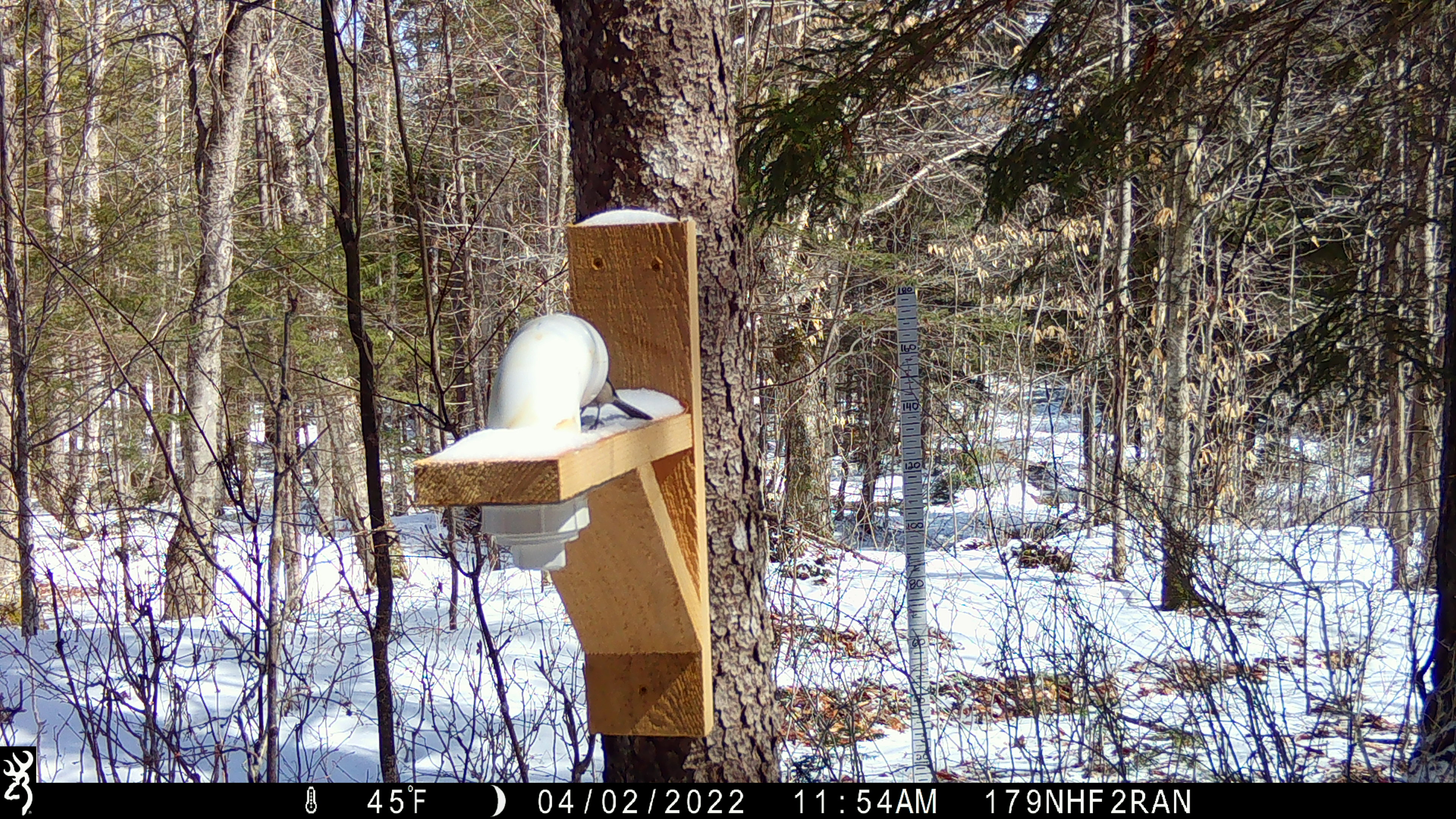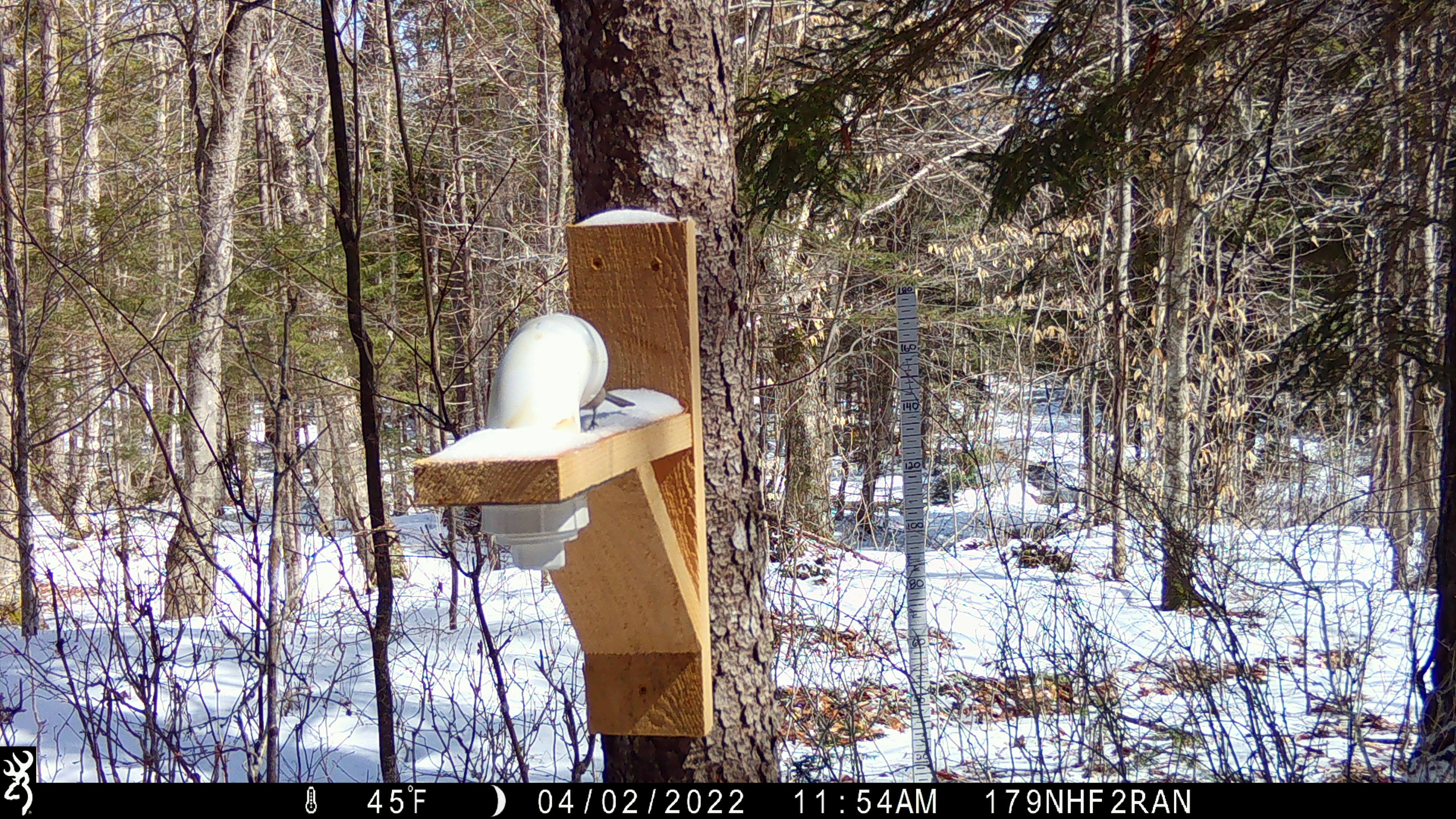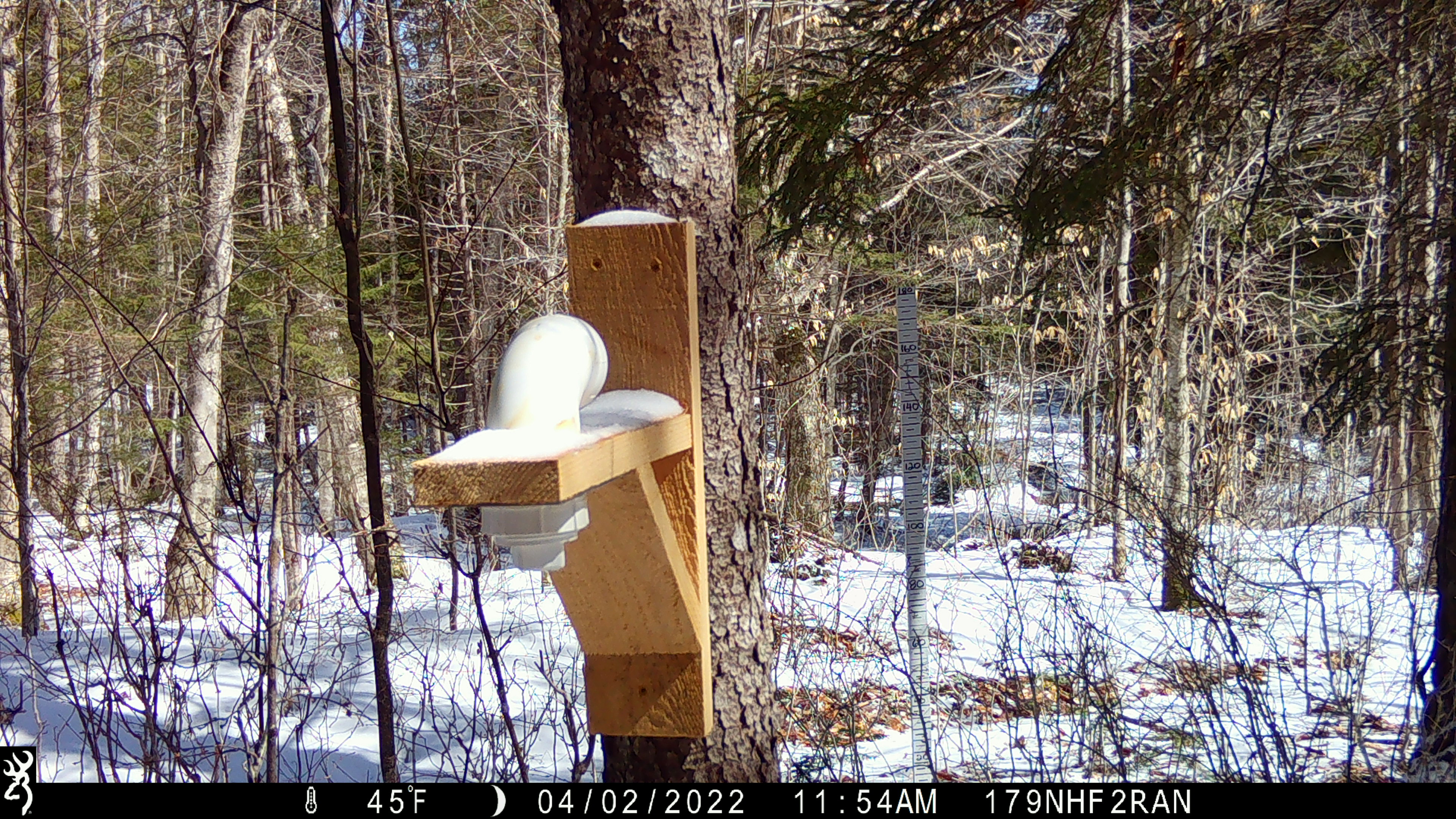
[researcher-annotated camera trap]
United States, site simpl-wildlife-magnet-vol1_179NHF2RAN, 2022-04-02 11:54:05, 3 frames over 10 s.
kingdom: Animalia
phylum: Chordata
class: Aves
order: Passeriformes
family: Paridae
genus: Poecile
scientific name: Poecile atricapillus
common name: black-capped chickadee